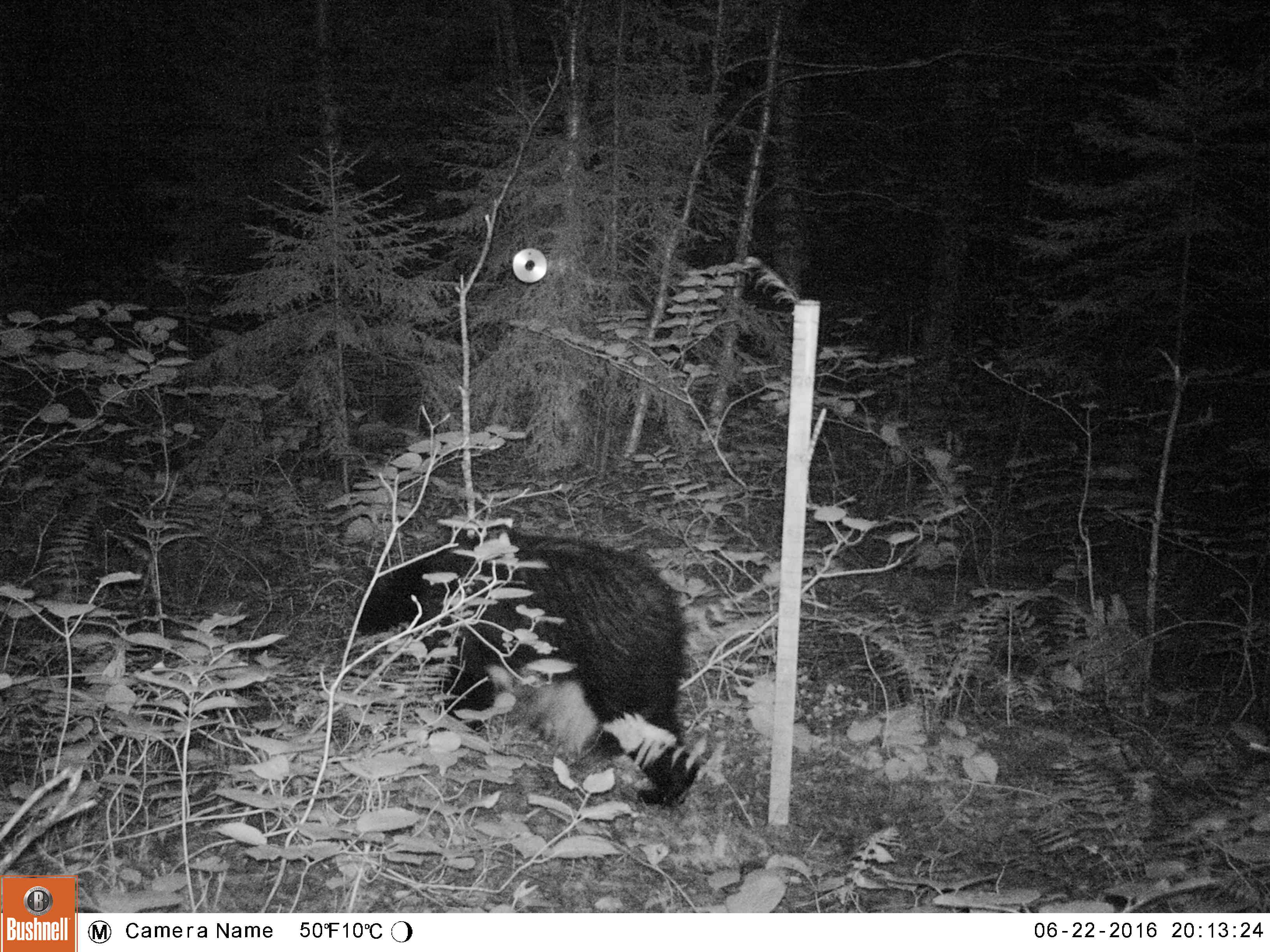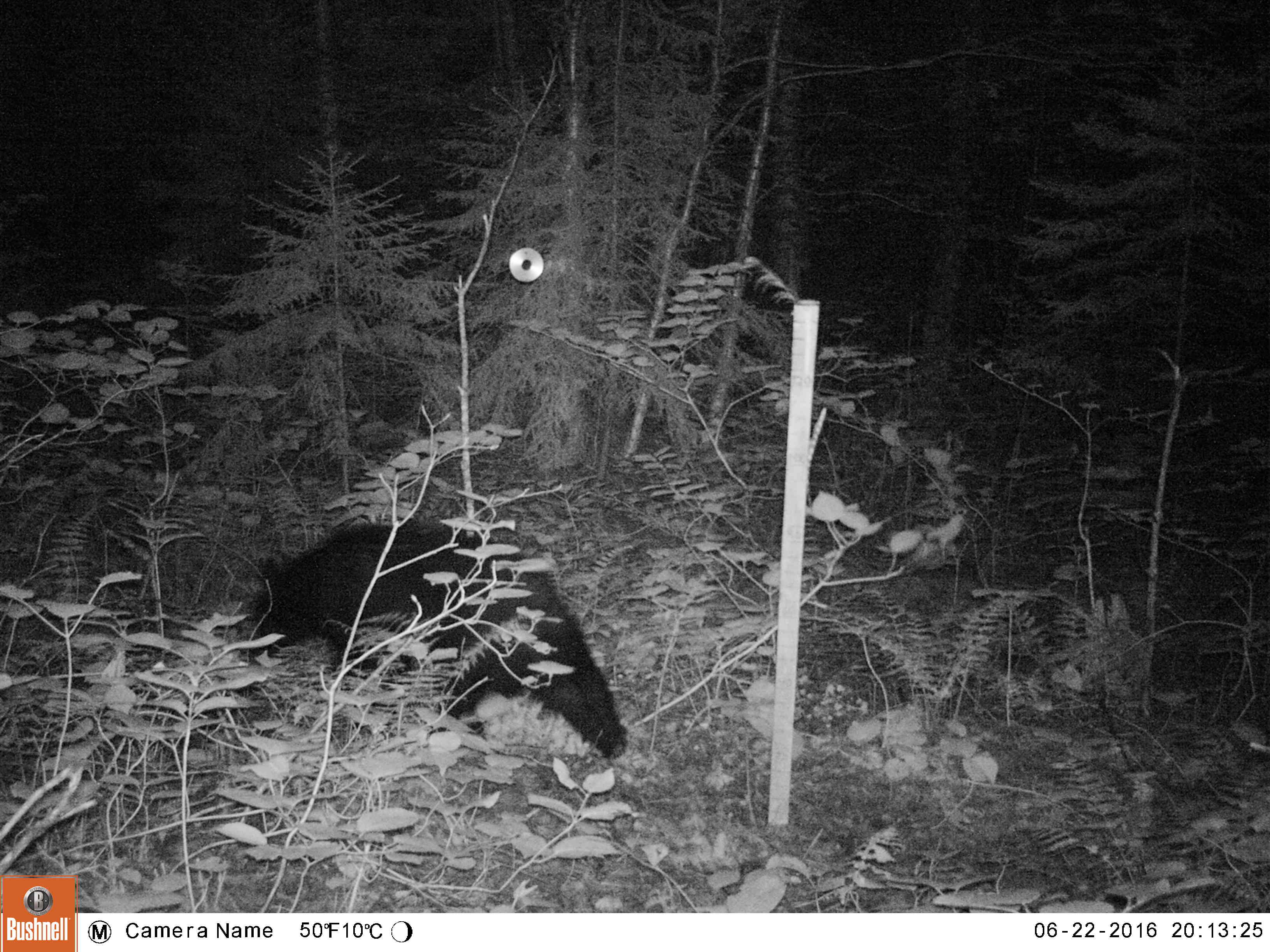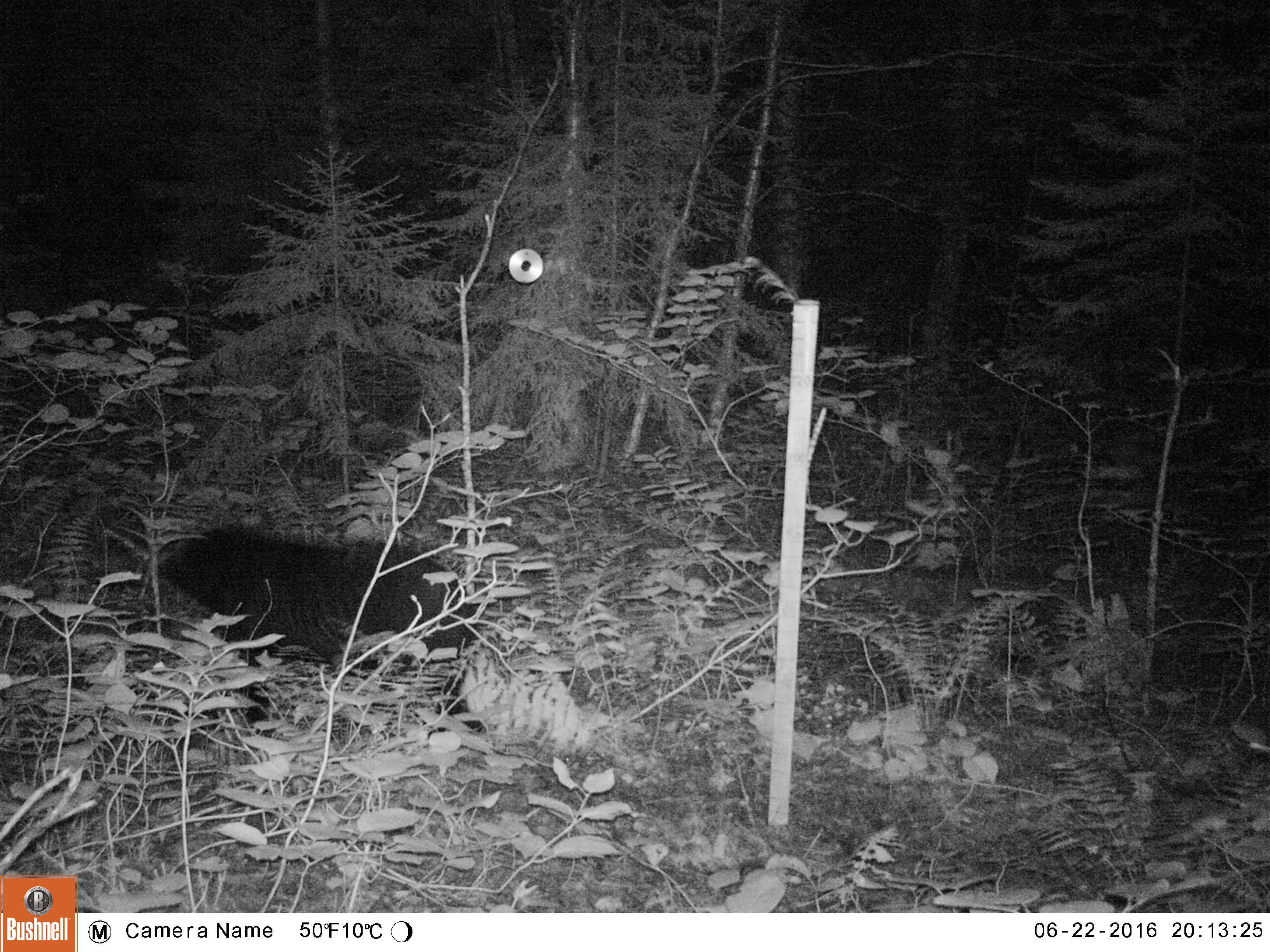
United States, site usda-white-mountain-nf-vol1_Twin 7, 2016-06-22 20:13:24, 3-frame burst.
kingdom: Animalia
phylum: Chordata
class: Mammalia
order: Carnivora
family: Ursidae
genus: Ursus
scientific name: Ursus americanus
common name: black bear